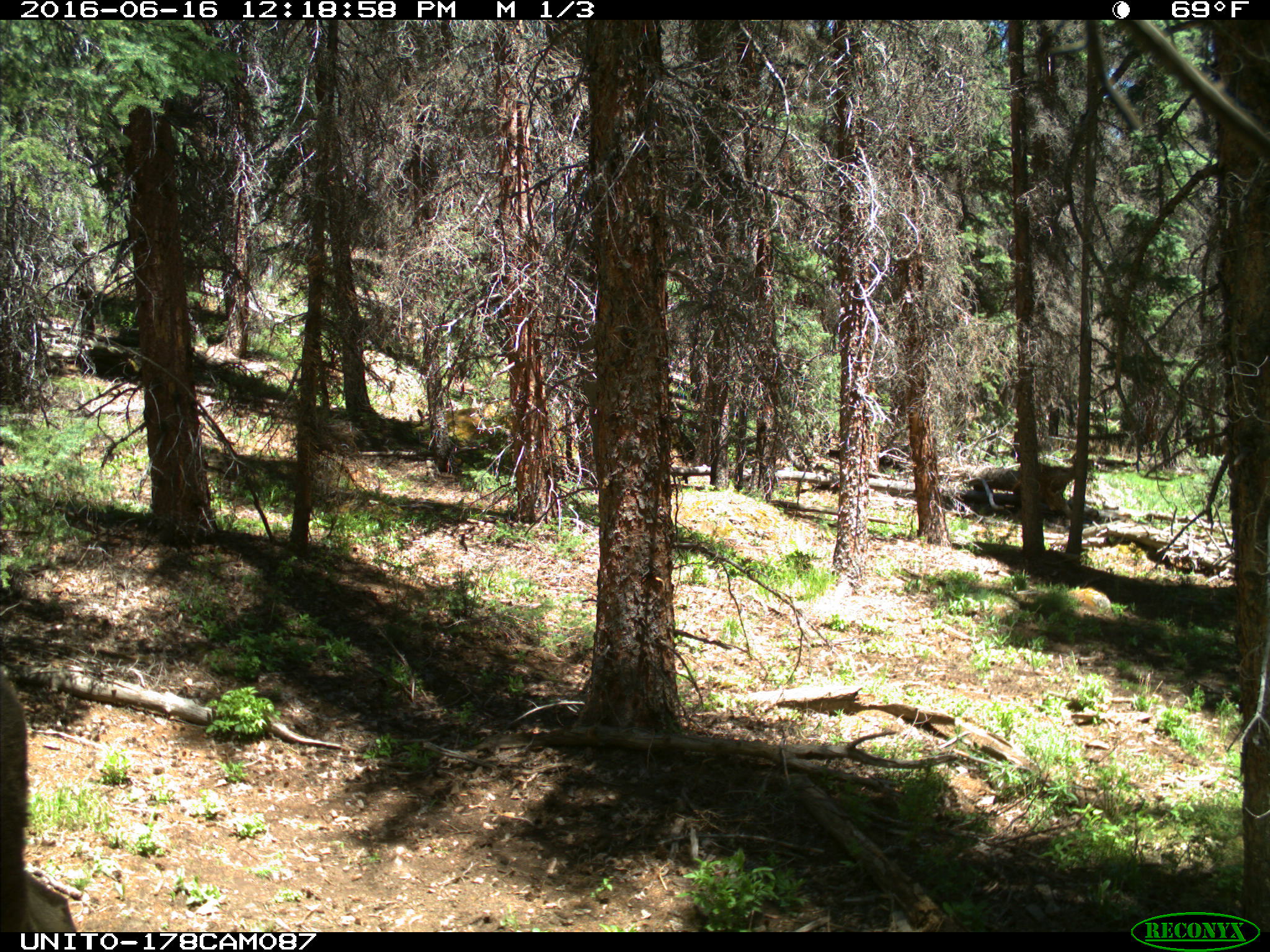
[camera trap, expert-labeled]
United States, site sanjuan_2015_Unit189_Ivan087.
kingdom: Animalia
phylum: Chordata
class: Mammalia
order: Artiodactyla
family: Cervidae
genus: Alces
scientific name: Alces alces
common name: moose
Alces alces (moose).